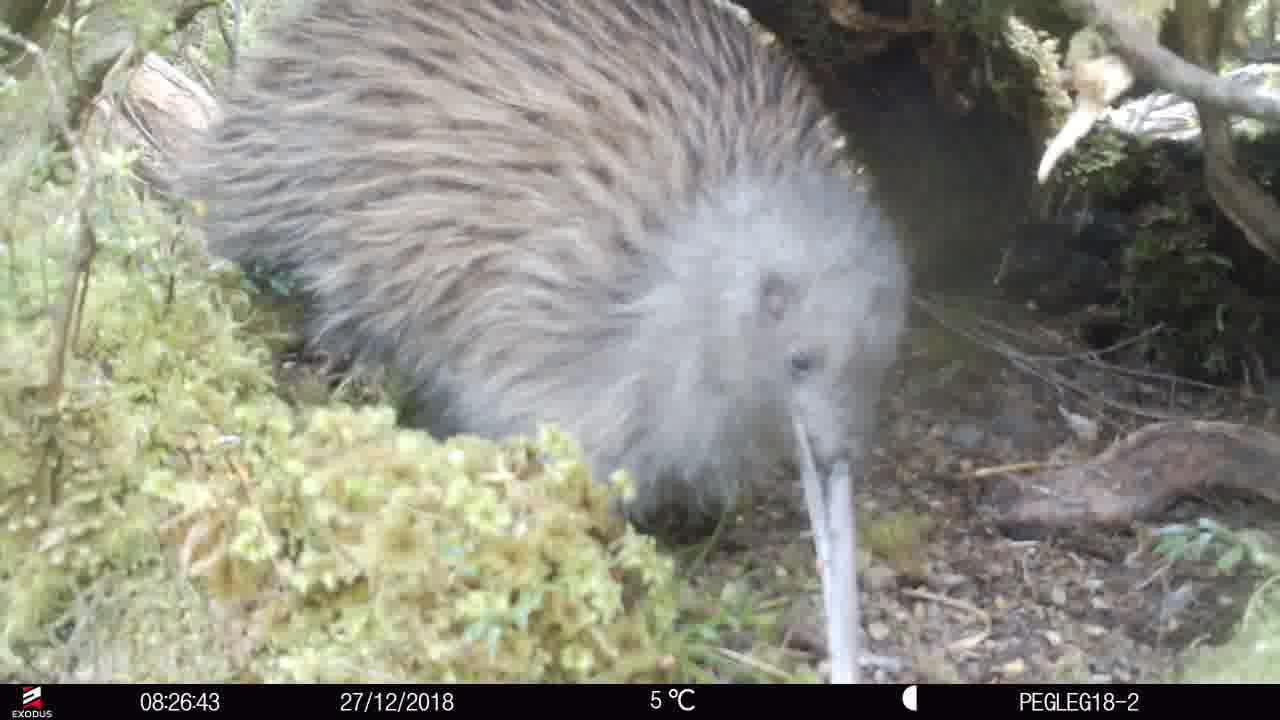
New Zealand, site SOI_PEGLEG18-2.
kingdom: Animalia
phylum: Chordata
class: Aves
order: Apterygiformes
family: Apterygidae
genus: Apteryx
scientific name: Apteryx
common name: kiwi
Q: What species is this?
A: Kiwi (Apteryx).